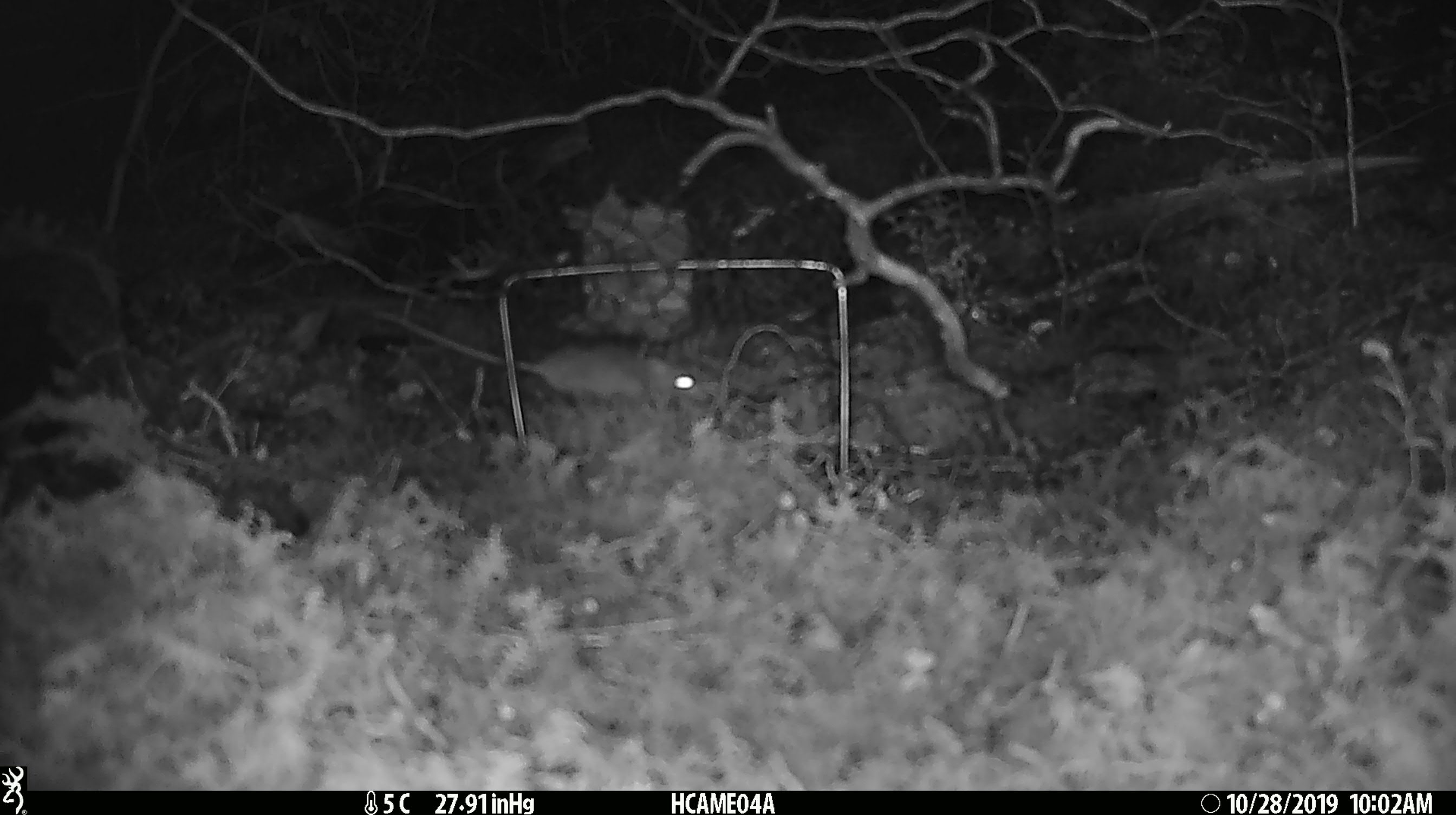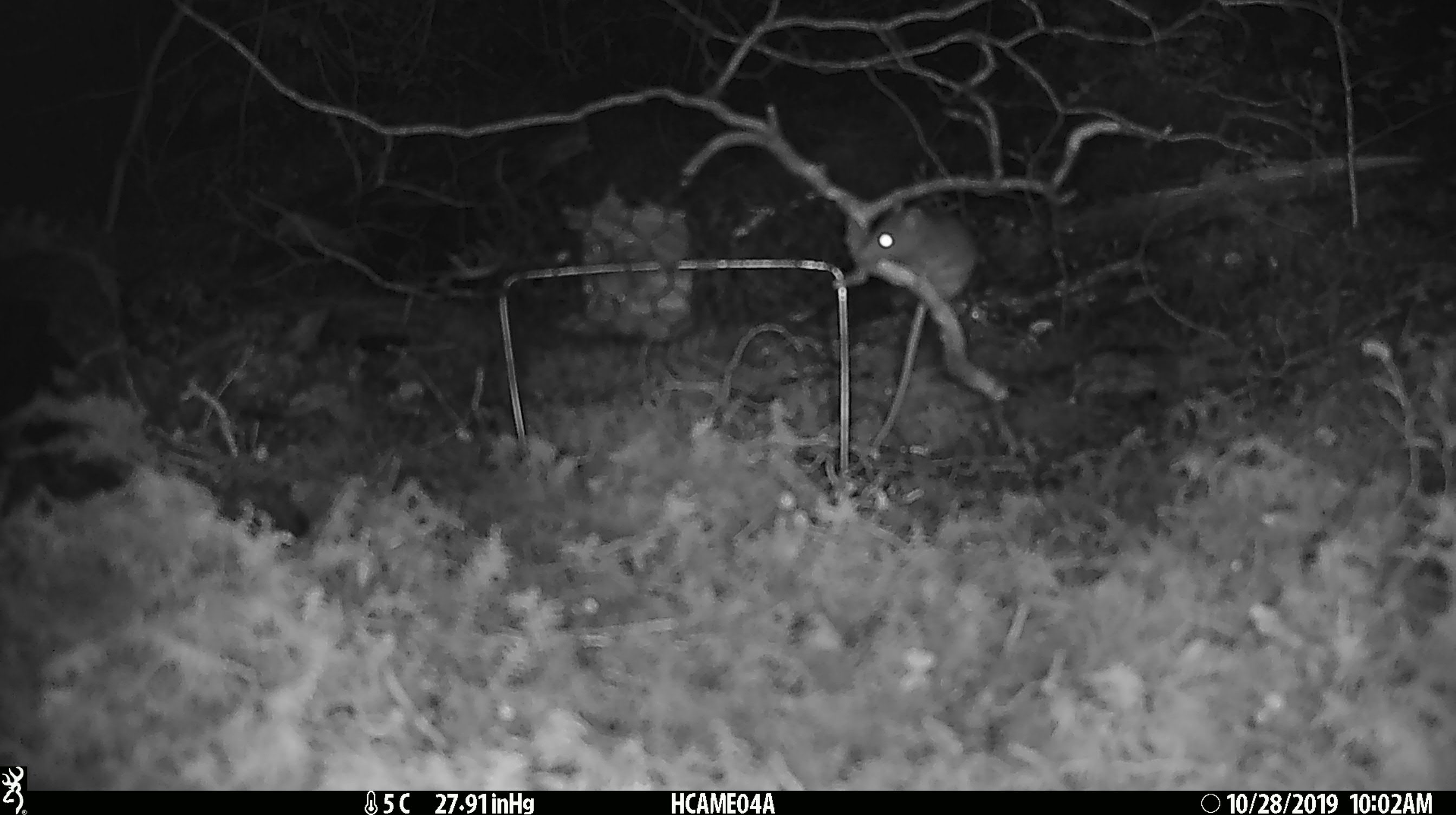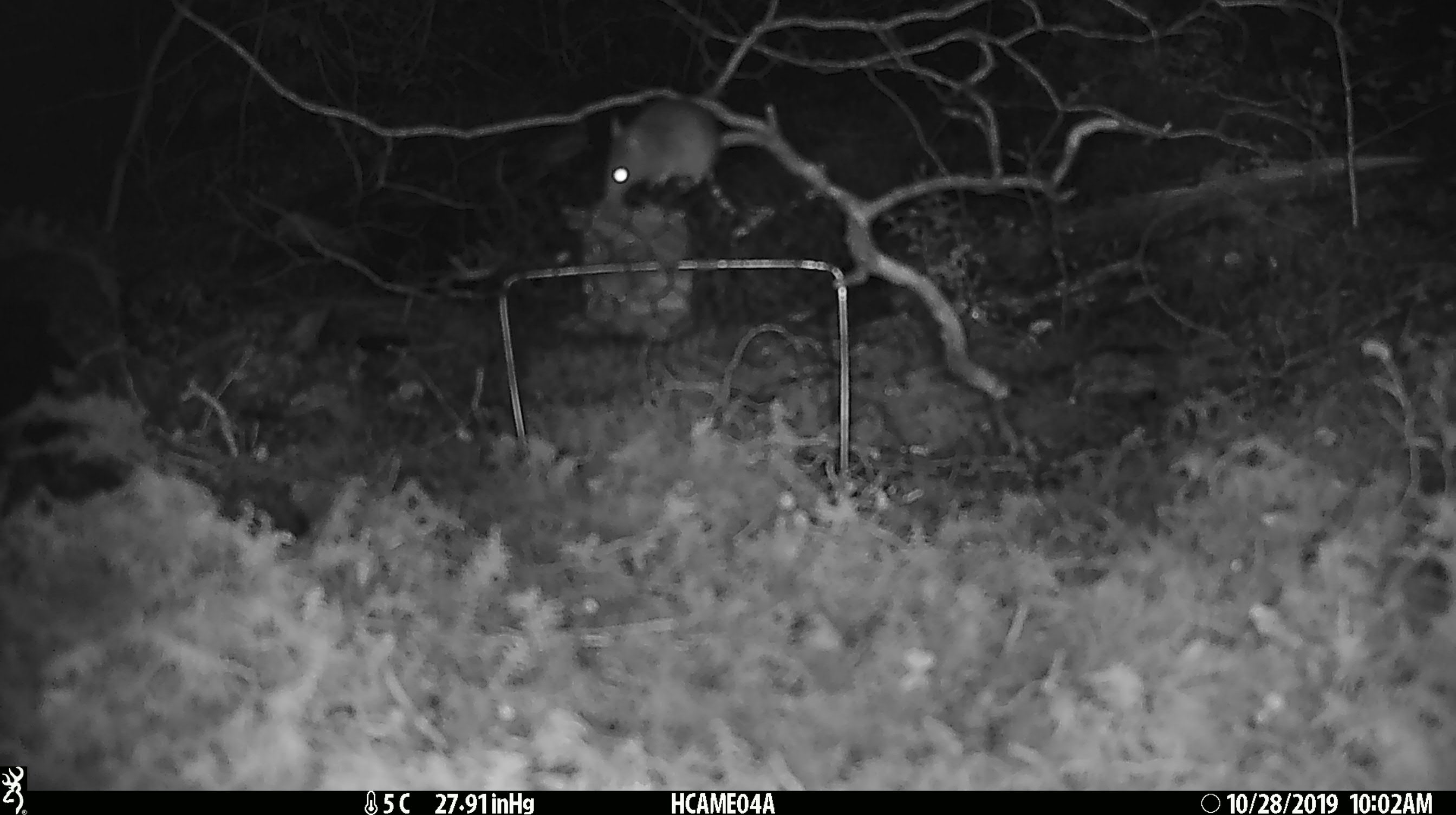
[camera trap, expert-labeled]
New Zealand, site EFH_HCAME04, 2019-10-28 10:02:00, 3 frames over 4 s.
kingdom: Animalia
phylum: Chordata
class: Mammalia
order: Rodentia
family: Muridae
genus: Mus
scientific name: Mus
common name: mouse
Mouse (Mus).